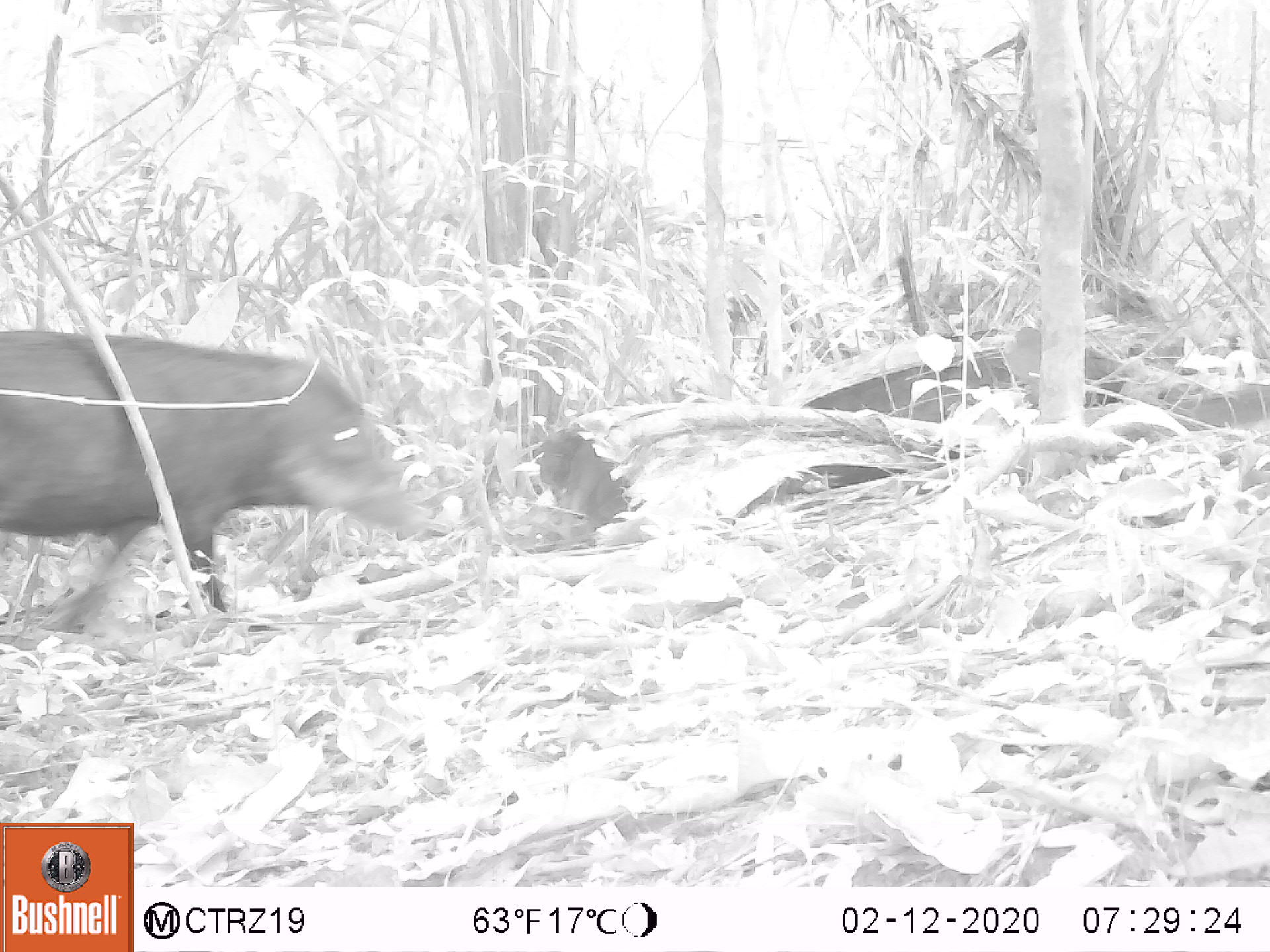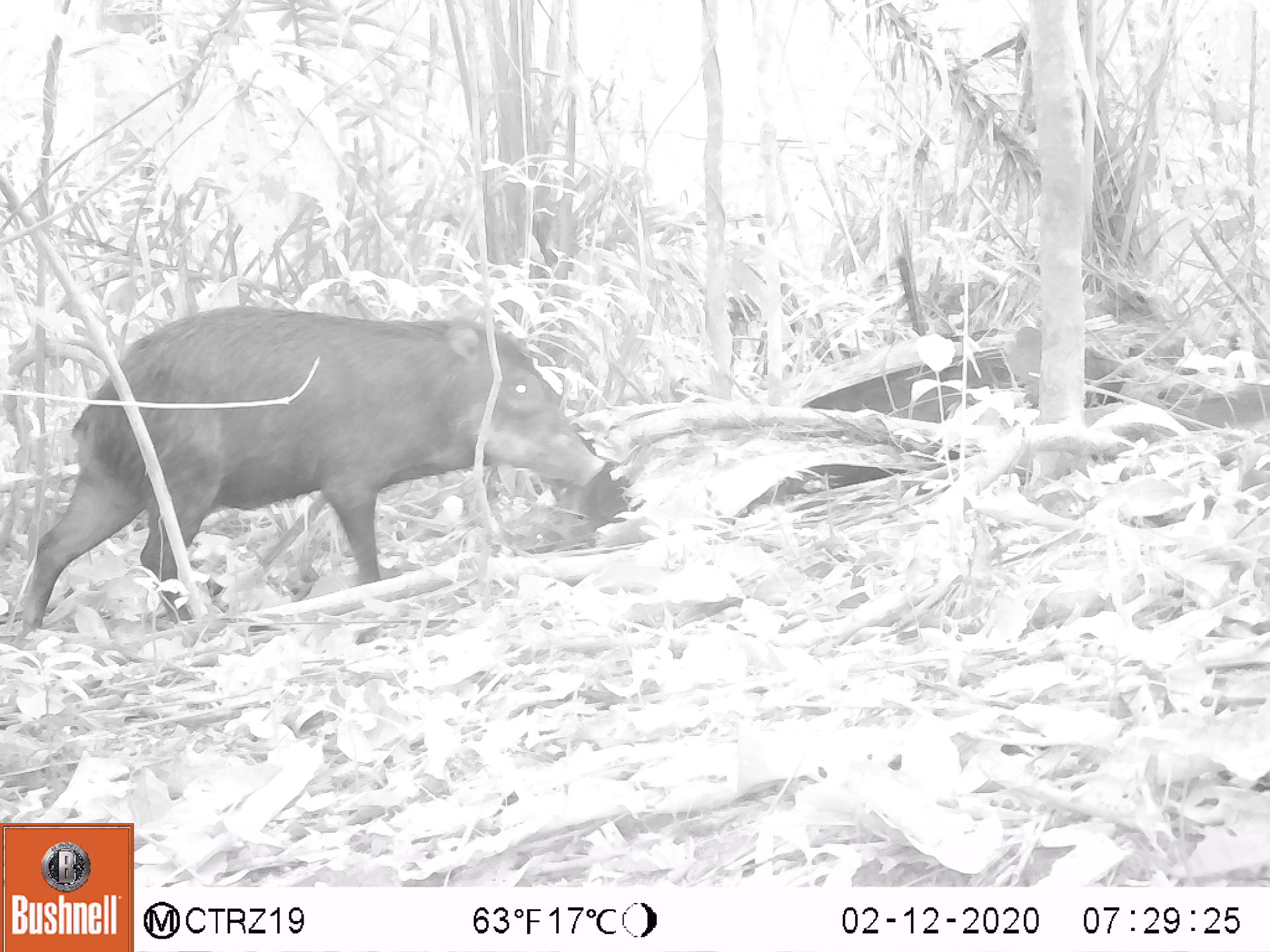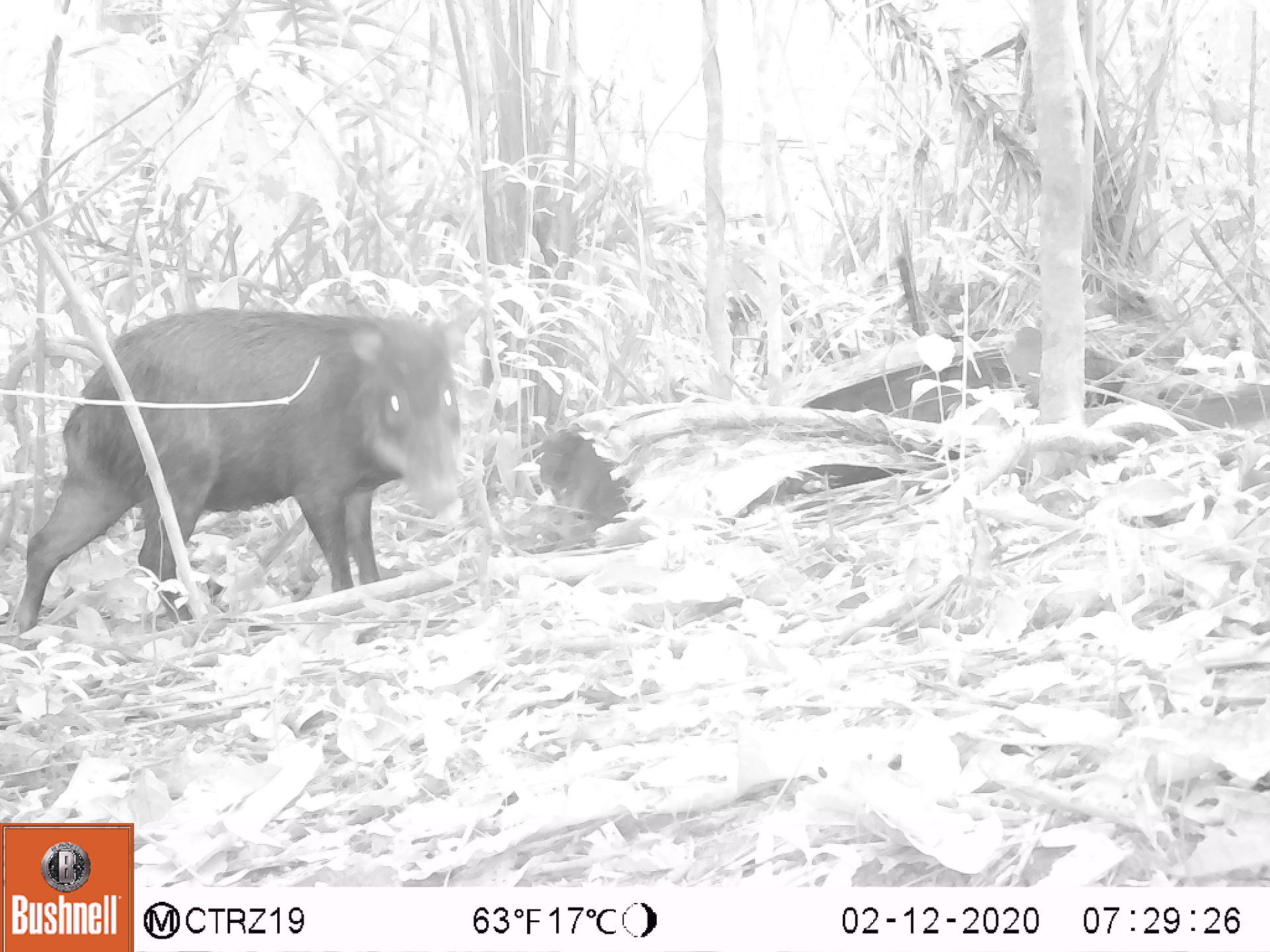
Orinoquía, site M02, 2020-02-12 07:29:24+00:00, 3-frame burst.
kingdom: Animalia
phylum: Chordata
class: Mammalia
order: Artiodactyla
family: Tayassuidae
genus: Tayassu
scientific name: Tayassu pecari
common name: white-lipped peccary